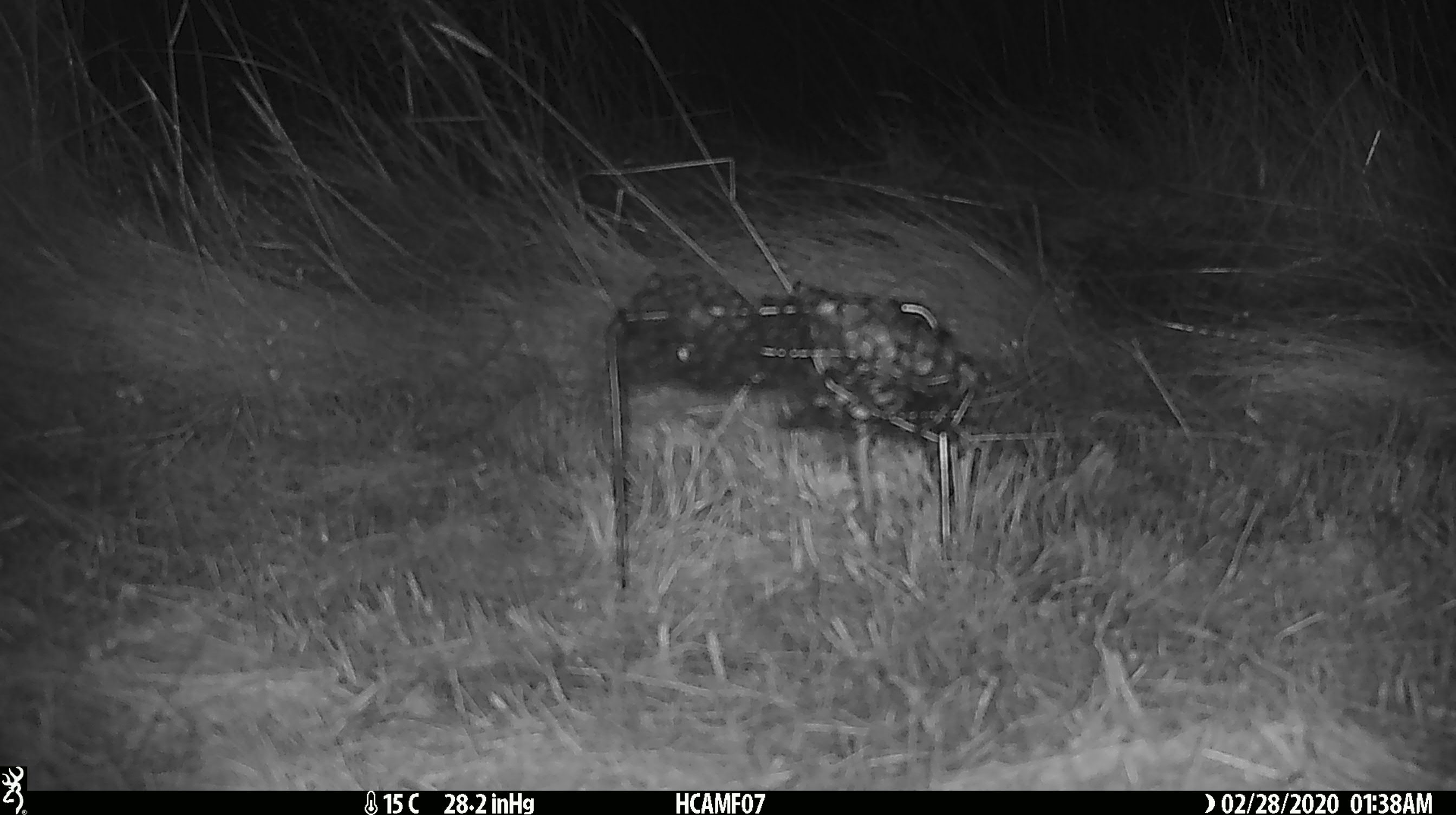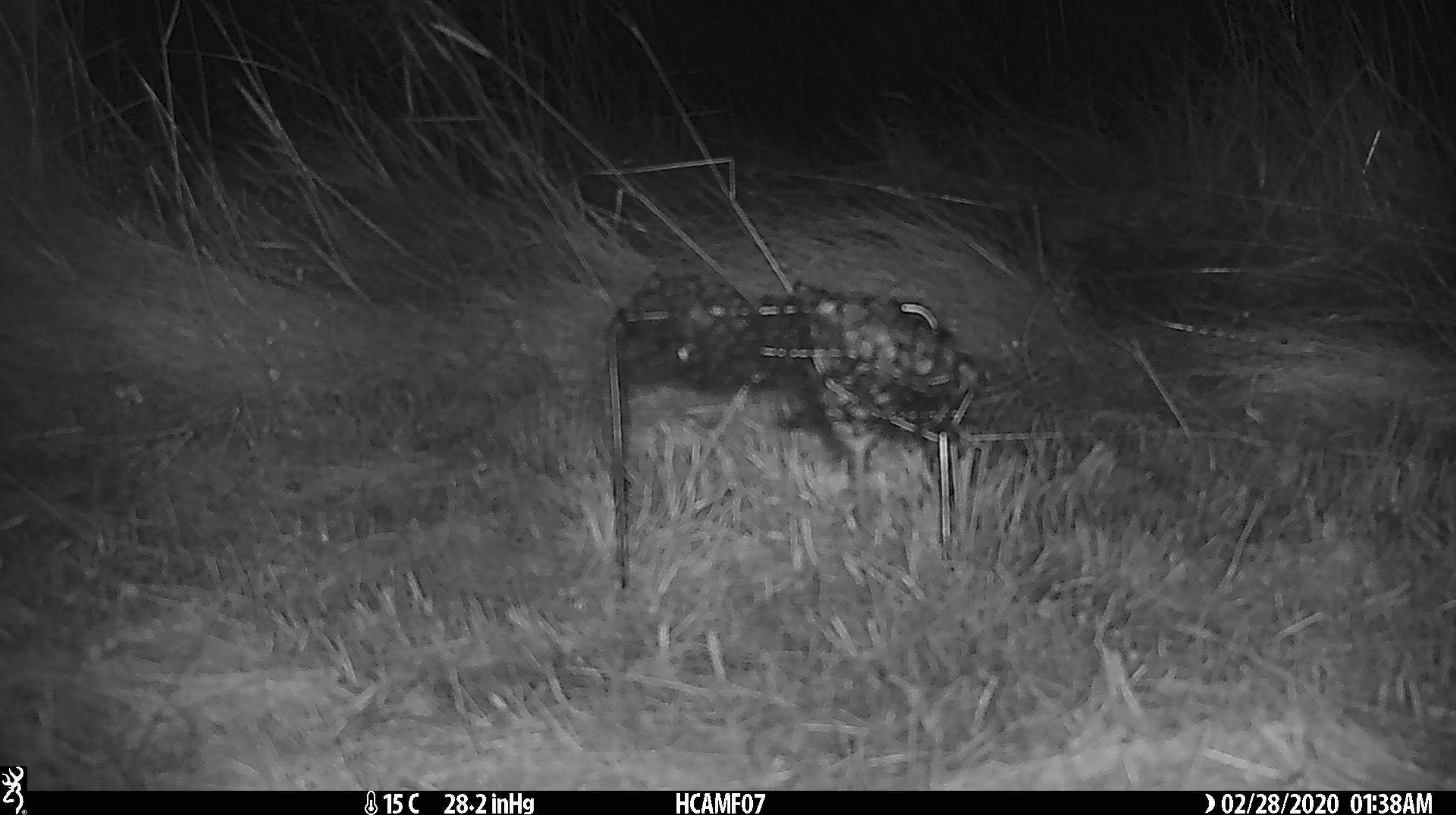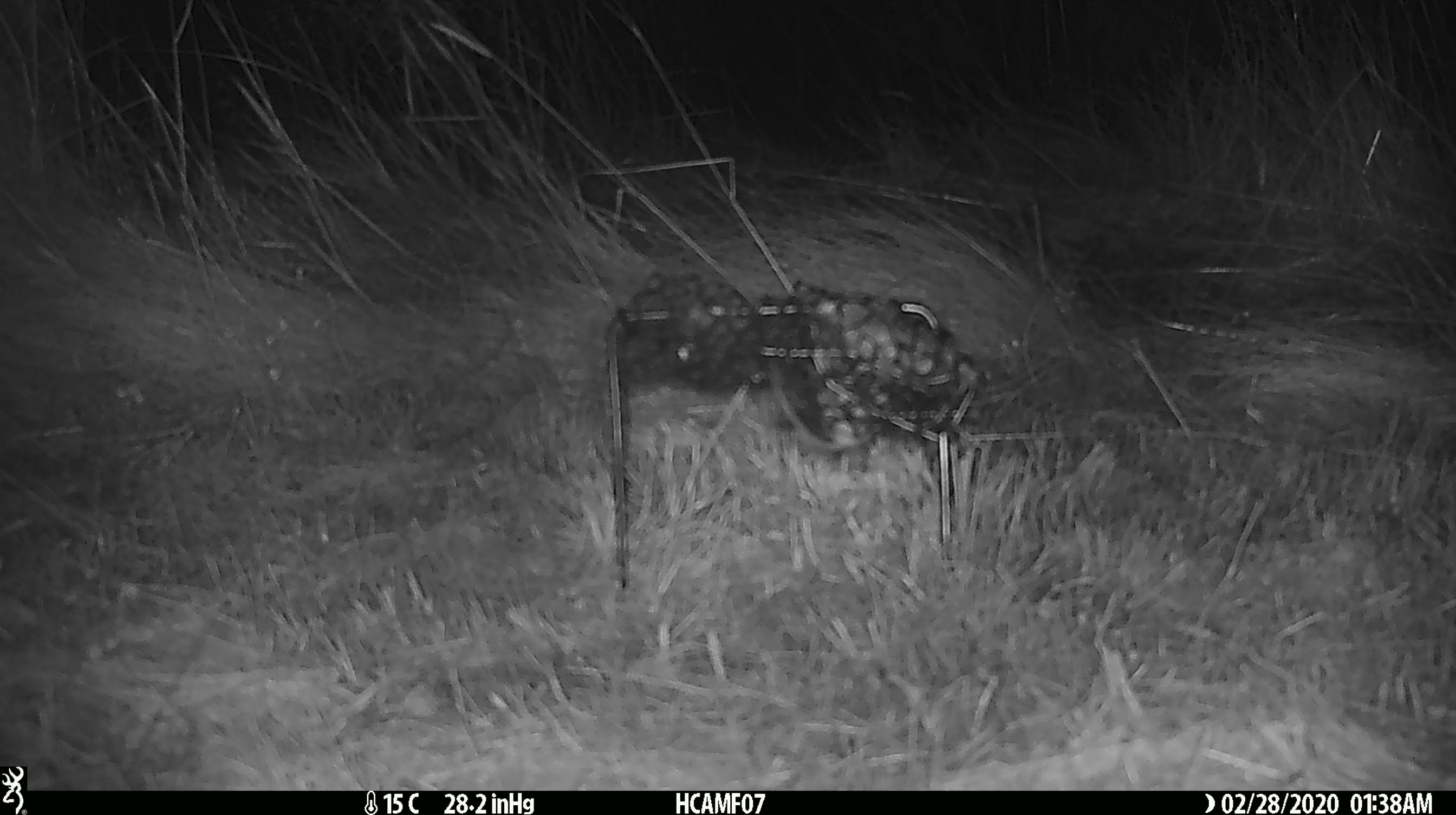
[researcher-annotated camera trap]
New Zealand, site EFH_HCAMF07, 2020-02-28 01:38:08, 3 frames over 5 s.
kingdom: Animalia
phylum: Chordata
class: Mammalia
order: Rodentia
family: Muridae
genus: Mus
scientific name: Mus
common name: mouse